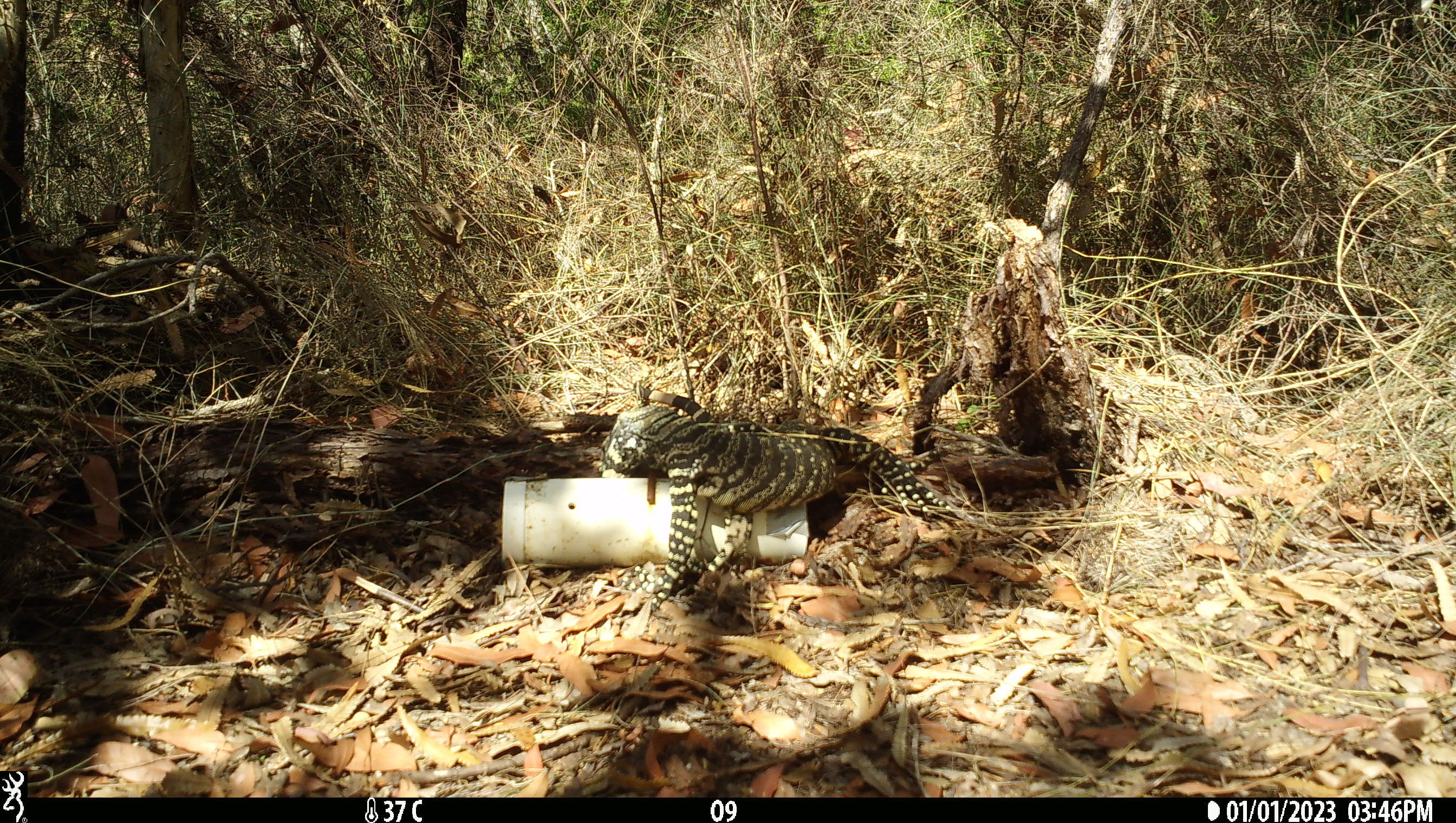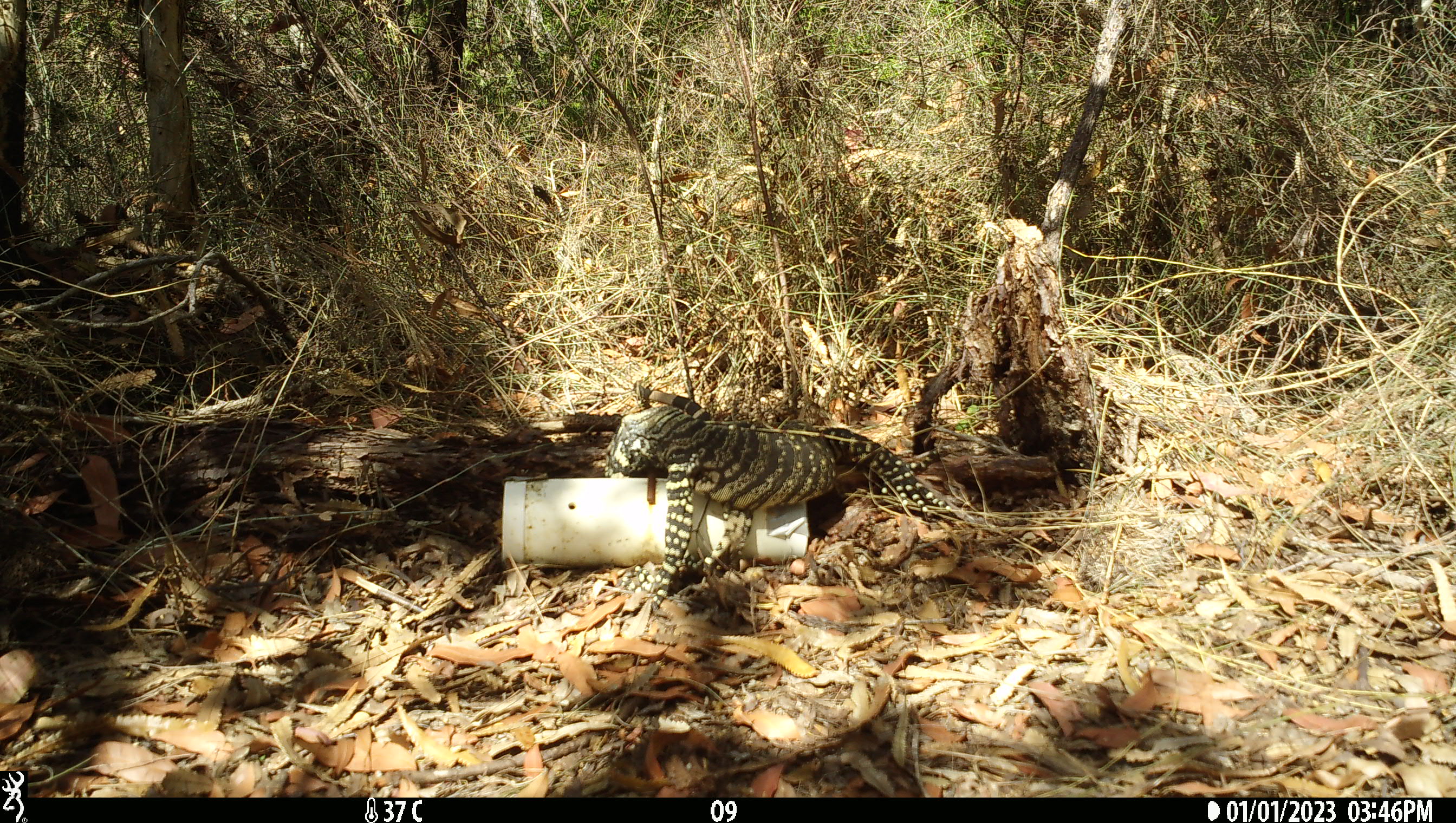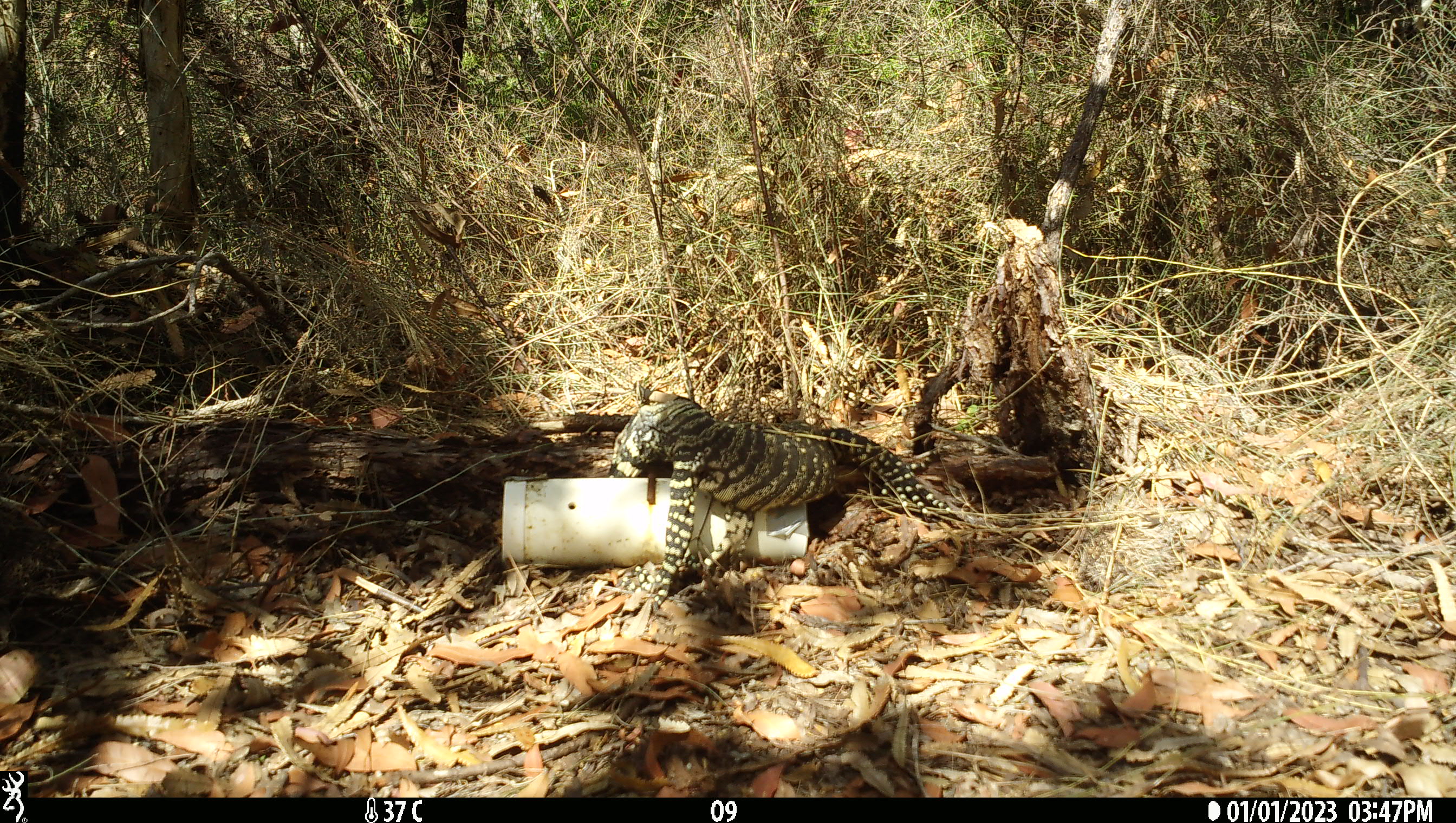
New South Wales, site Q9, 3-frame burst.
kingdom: Animalia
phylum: Chordata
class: Reptilia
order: Squamata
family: Varanidae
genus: Varanus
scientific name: Varanus varius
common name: lace monitor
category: goanna